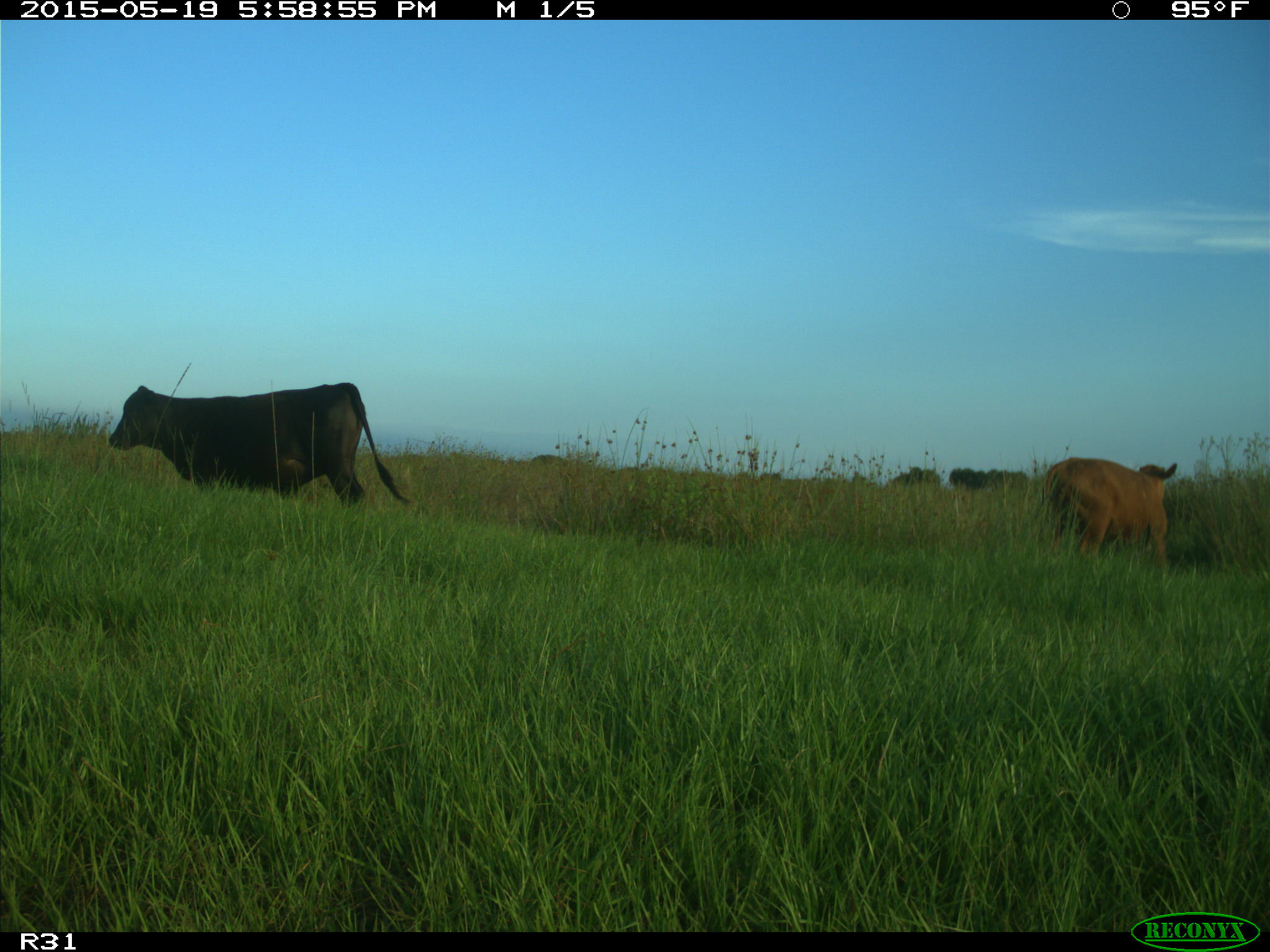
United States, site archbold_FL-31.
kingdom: Animalia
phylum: Chordata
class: Mammalia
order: Artiodactyla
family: Bovidae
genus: Bos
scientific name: Bos taurus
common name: domestic cow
Bos taurus (domestic cow).